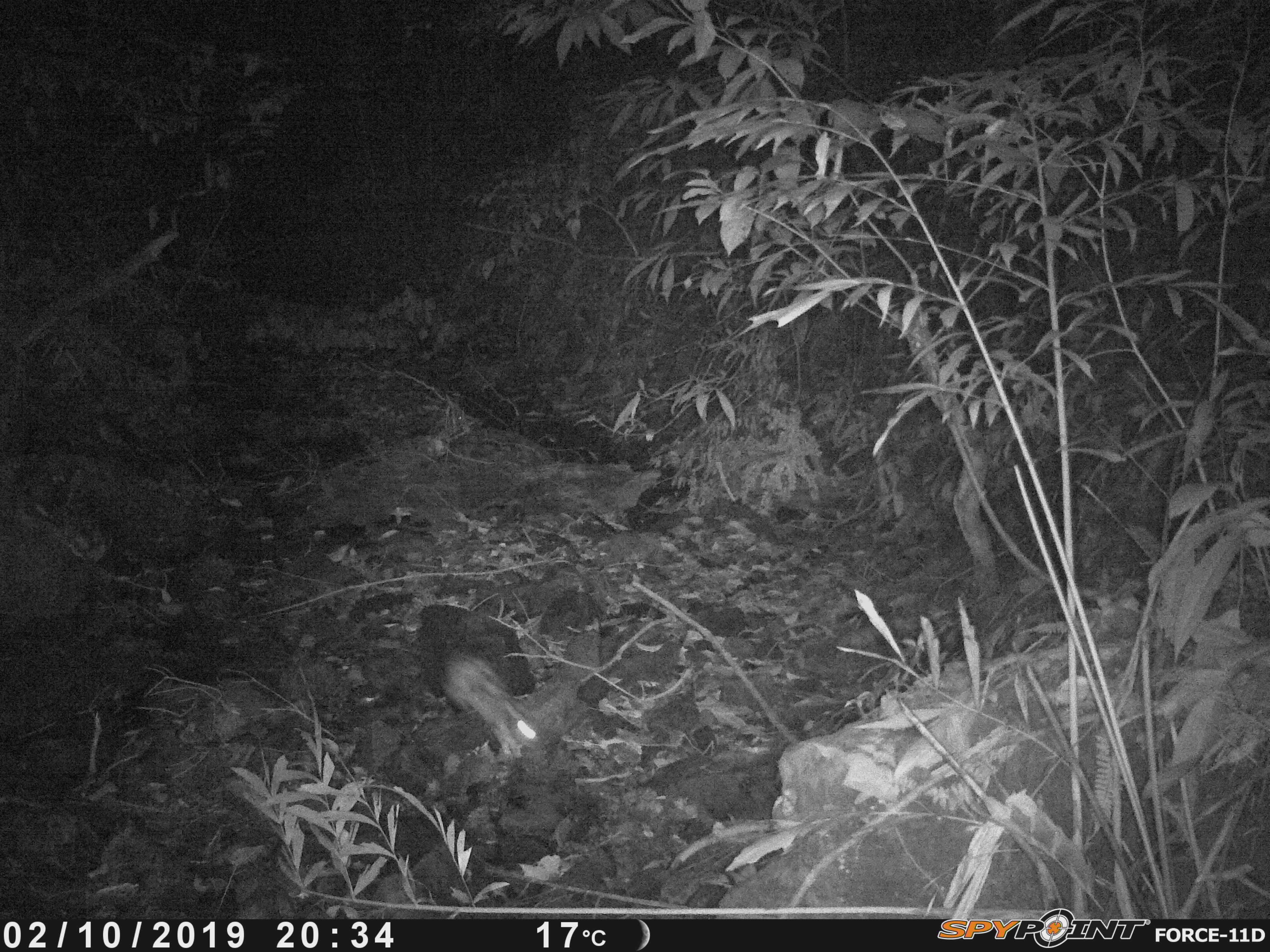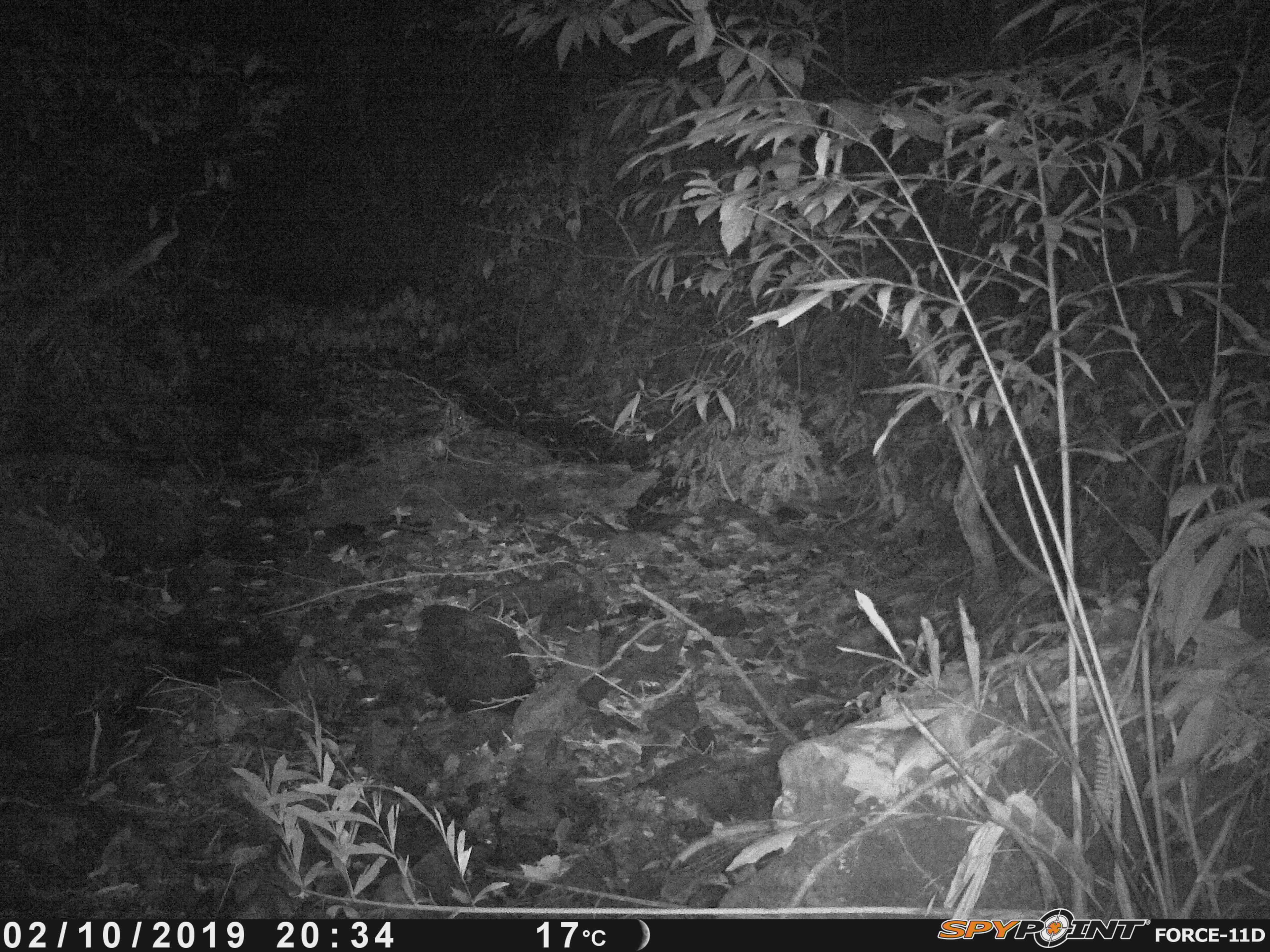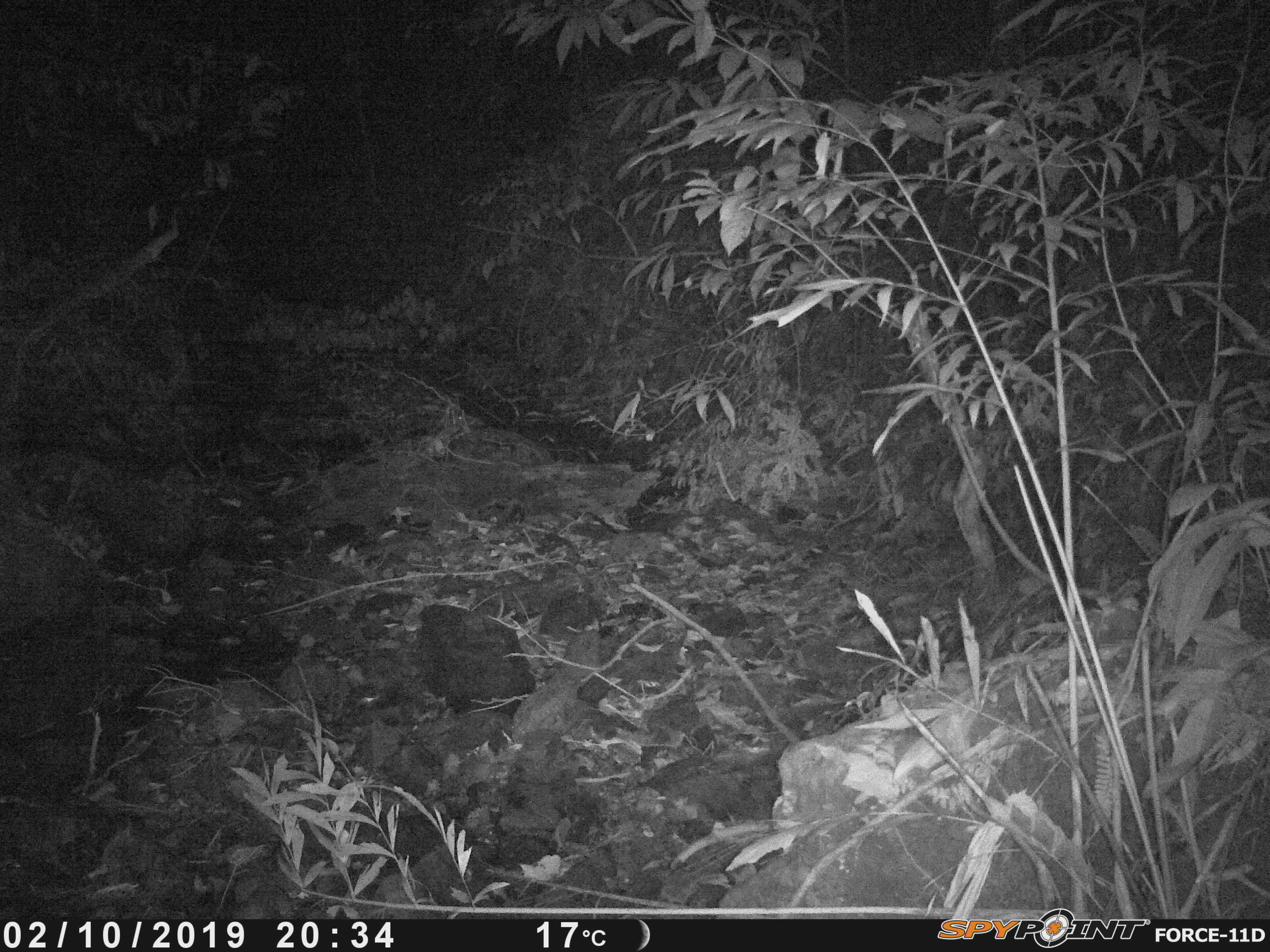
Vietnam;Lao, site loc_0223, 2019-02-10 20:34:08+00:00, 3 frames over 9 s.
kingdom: Animalia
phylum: Chordata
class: Mammalia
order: Lagomorpha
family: Leporidae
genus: Nesolagus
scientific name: Nesolagus timminsi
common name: annamite striped rabbit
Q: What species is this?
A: Annamite striped rabbit (Nesolagus timminsi).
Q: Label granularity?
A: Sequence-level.